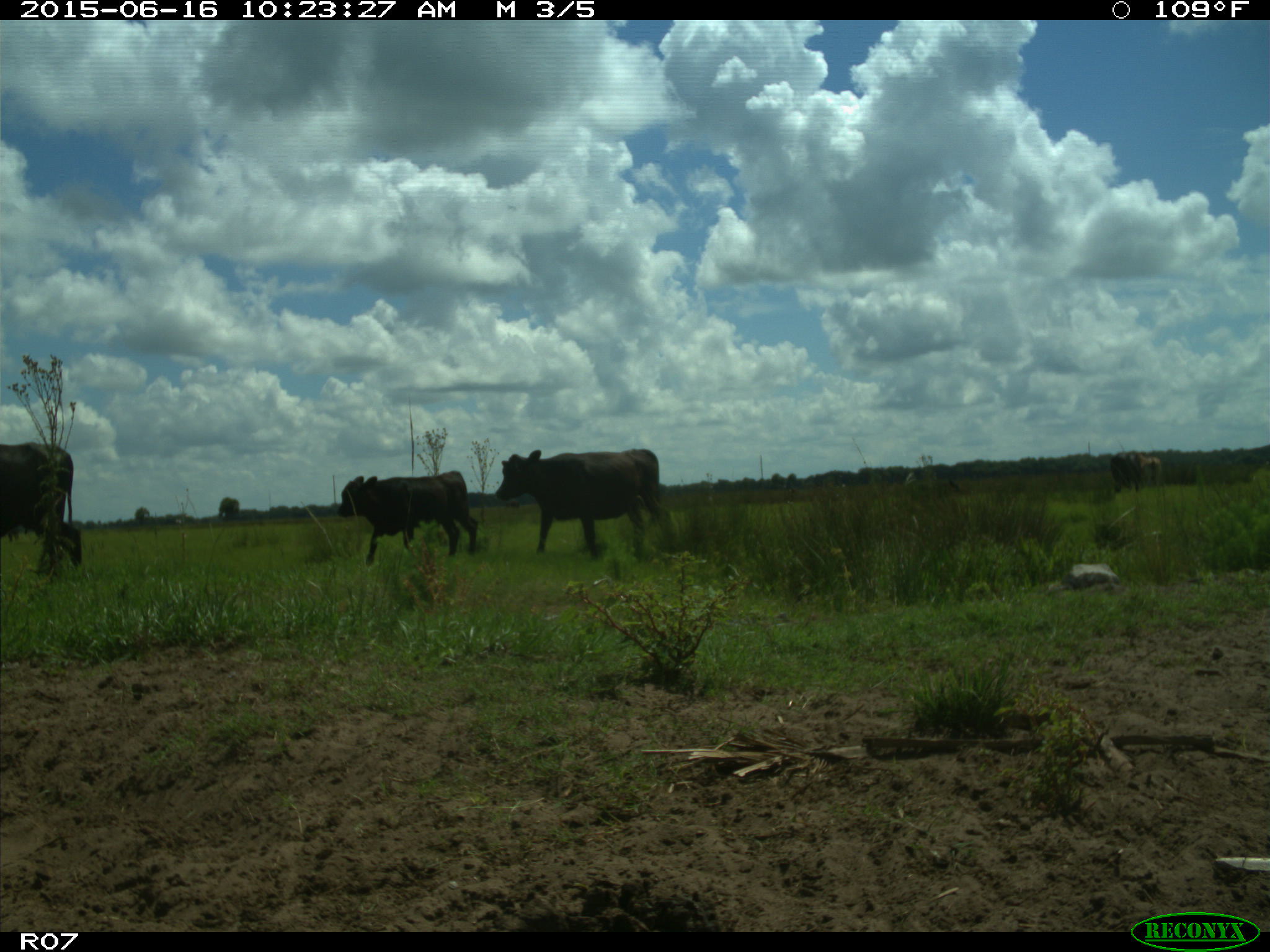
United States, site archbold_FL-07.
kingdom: Animalia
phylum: Chordata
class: Mammalia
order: Artiodactyla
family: Bovidae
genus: Bos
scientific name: Bos taurus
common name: domestic cow